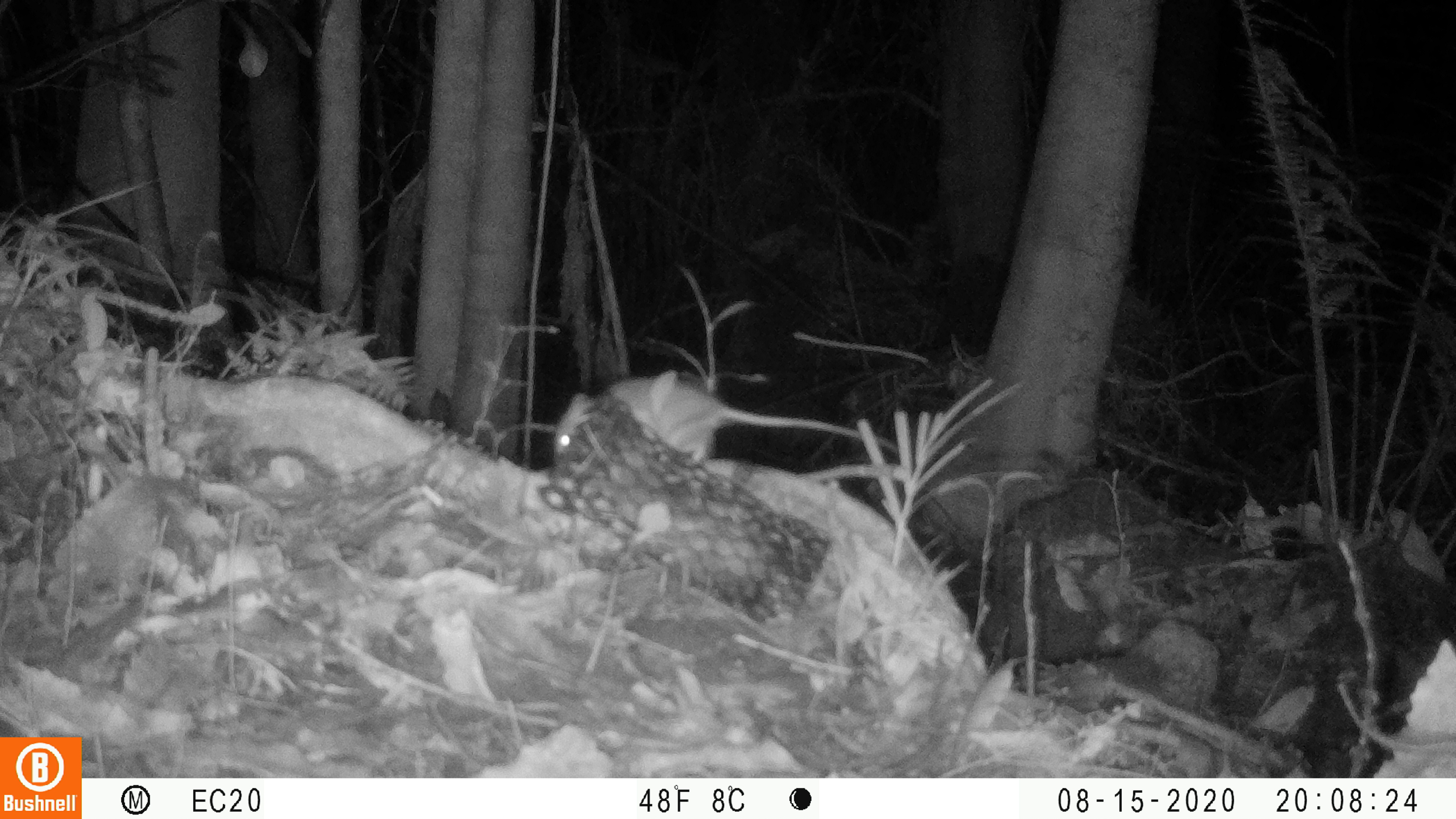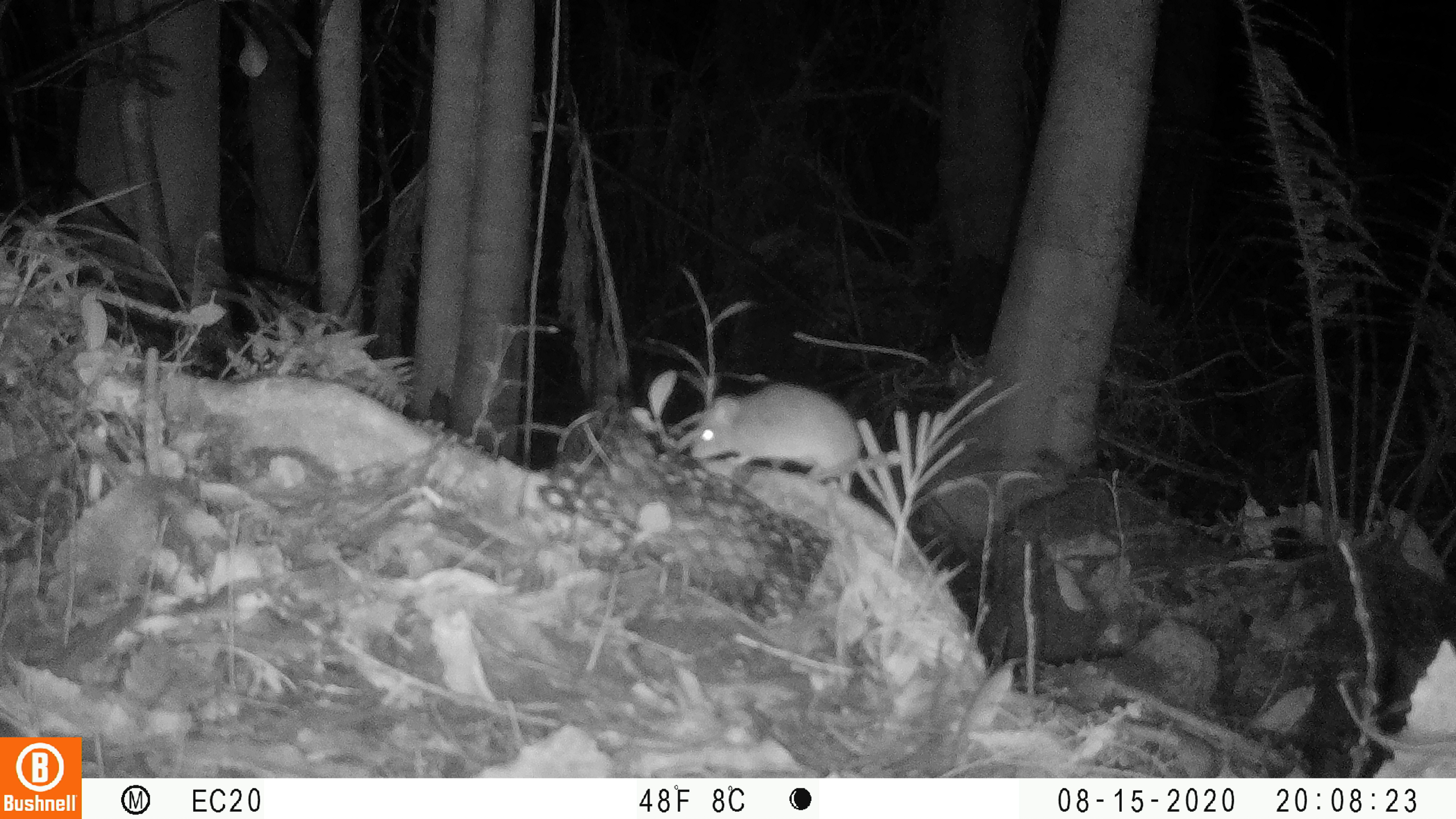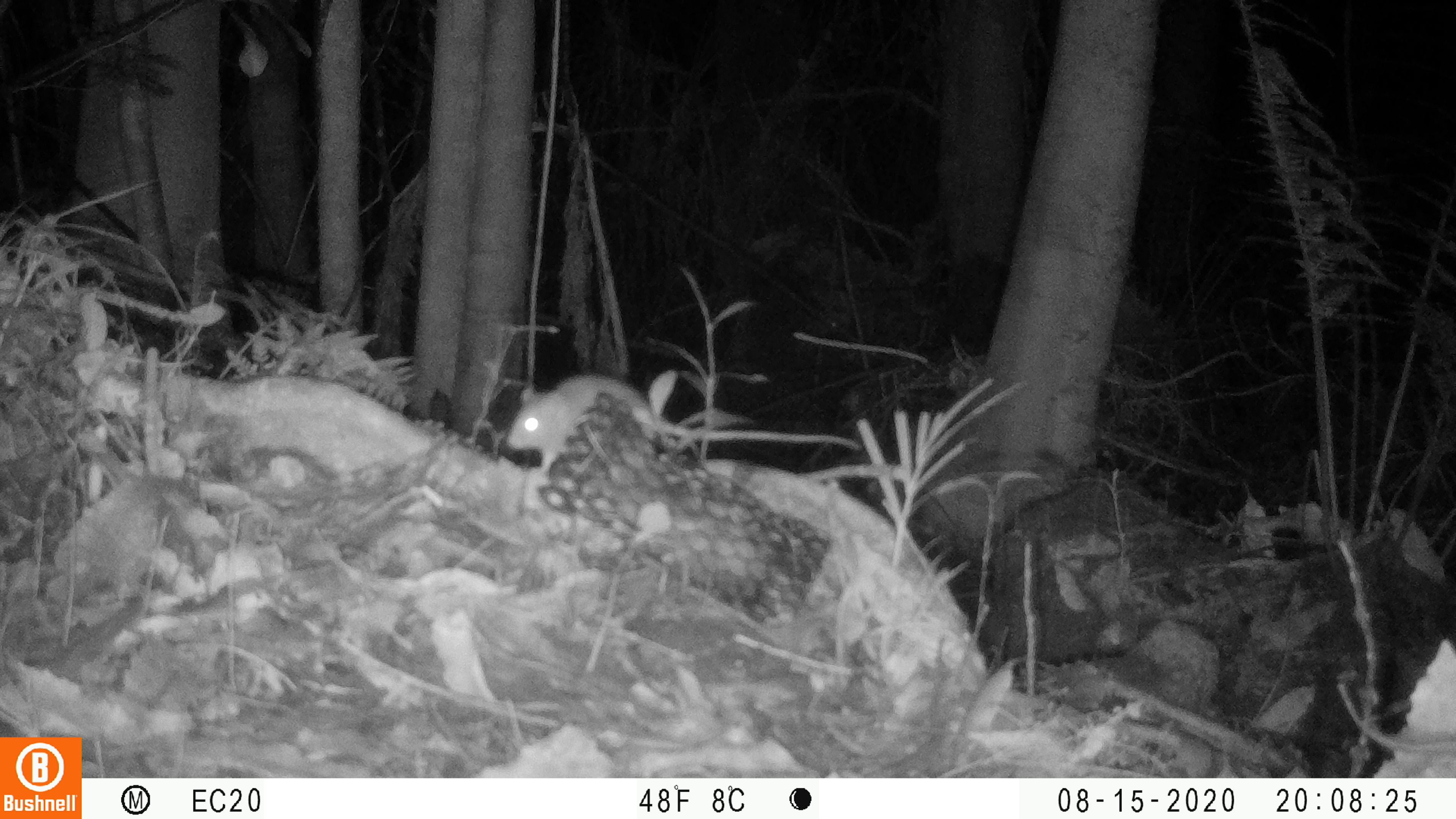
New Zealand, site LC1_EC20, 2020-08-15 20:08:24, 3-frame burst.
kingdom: Animalia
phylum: Chordata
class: Mammalia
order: Rodentia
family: Muridae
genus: Rattus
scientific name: Rattus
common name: rat